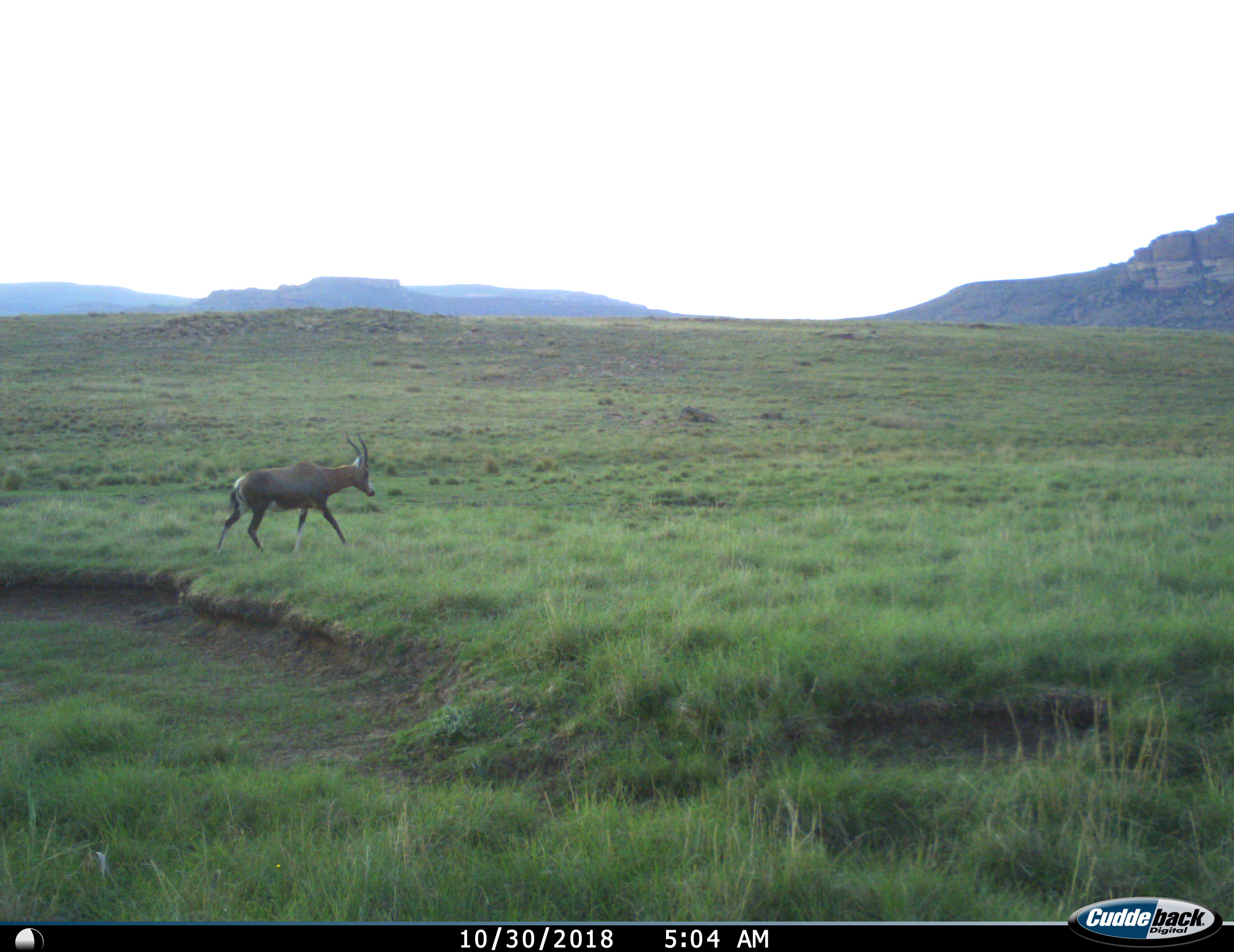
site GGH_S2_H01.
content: unidentified animal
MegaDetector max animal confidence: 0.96